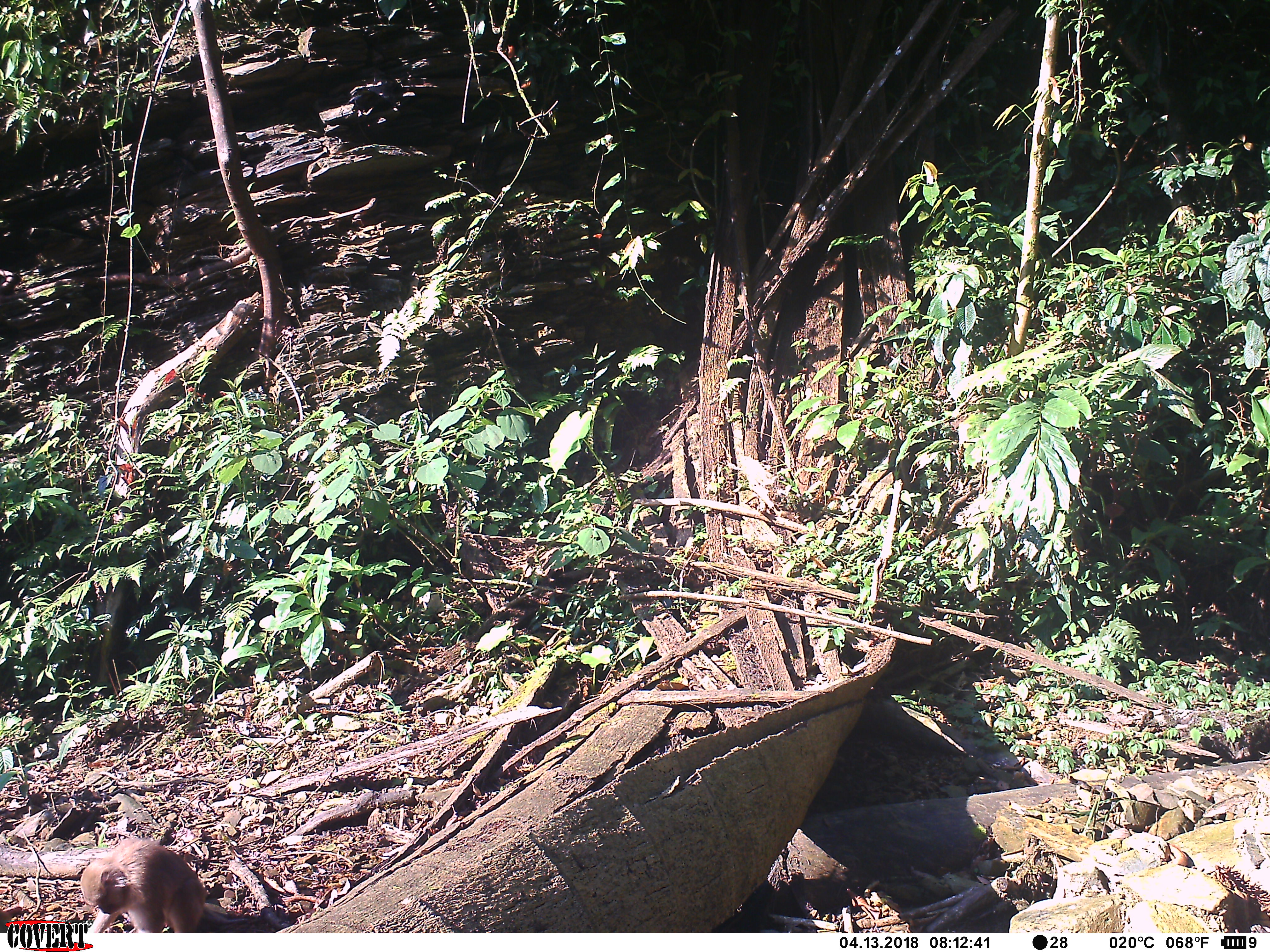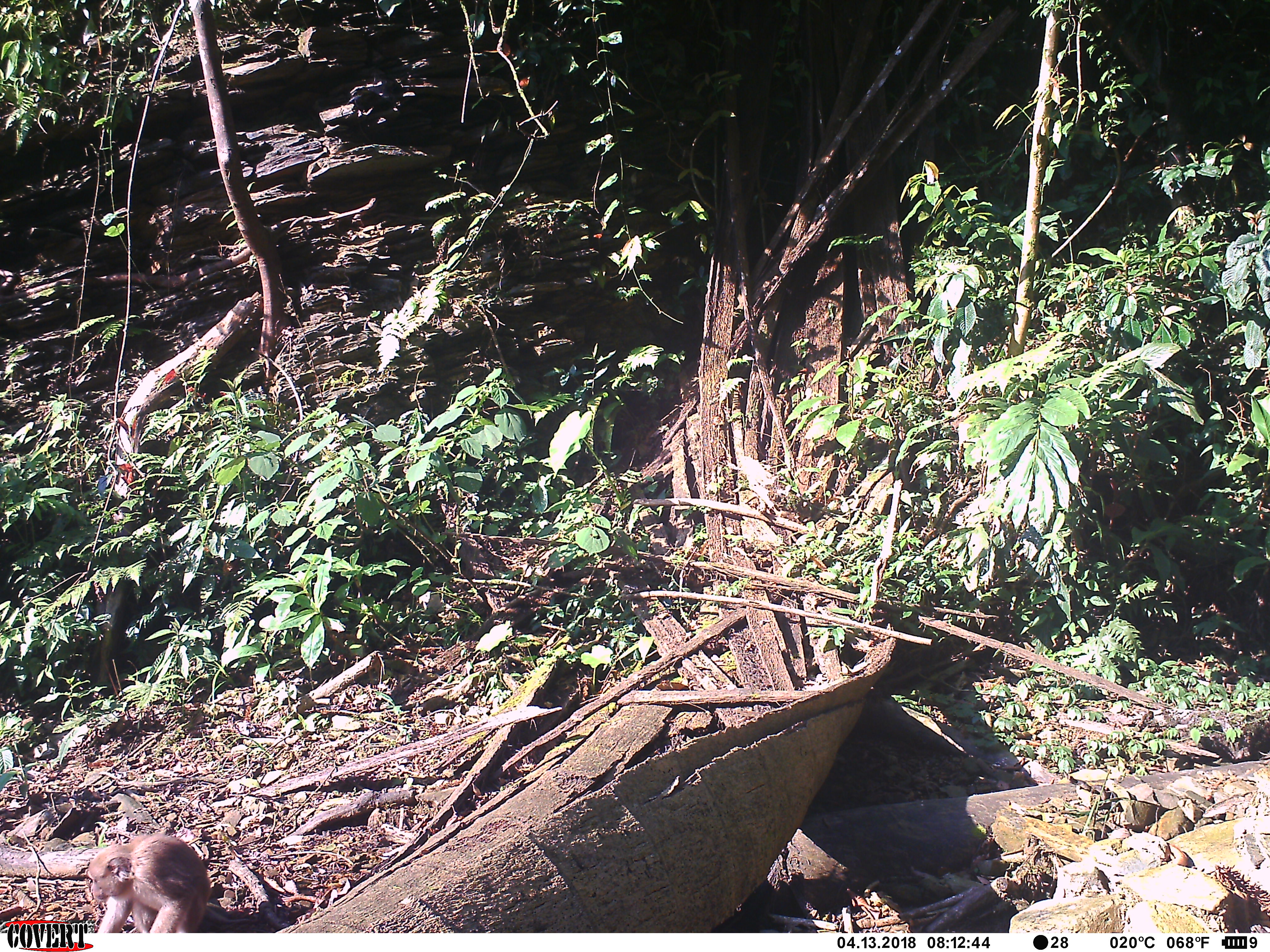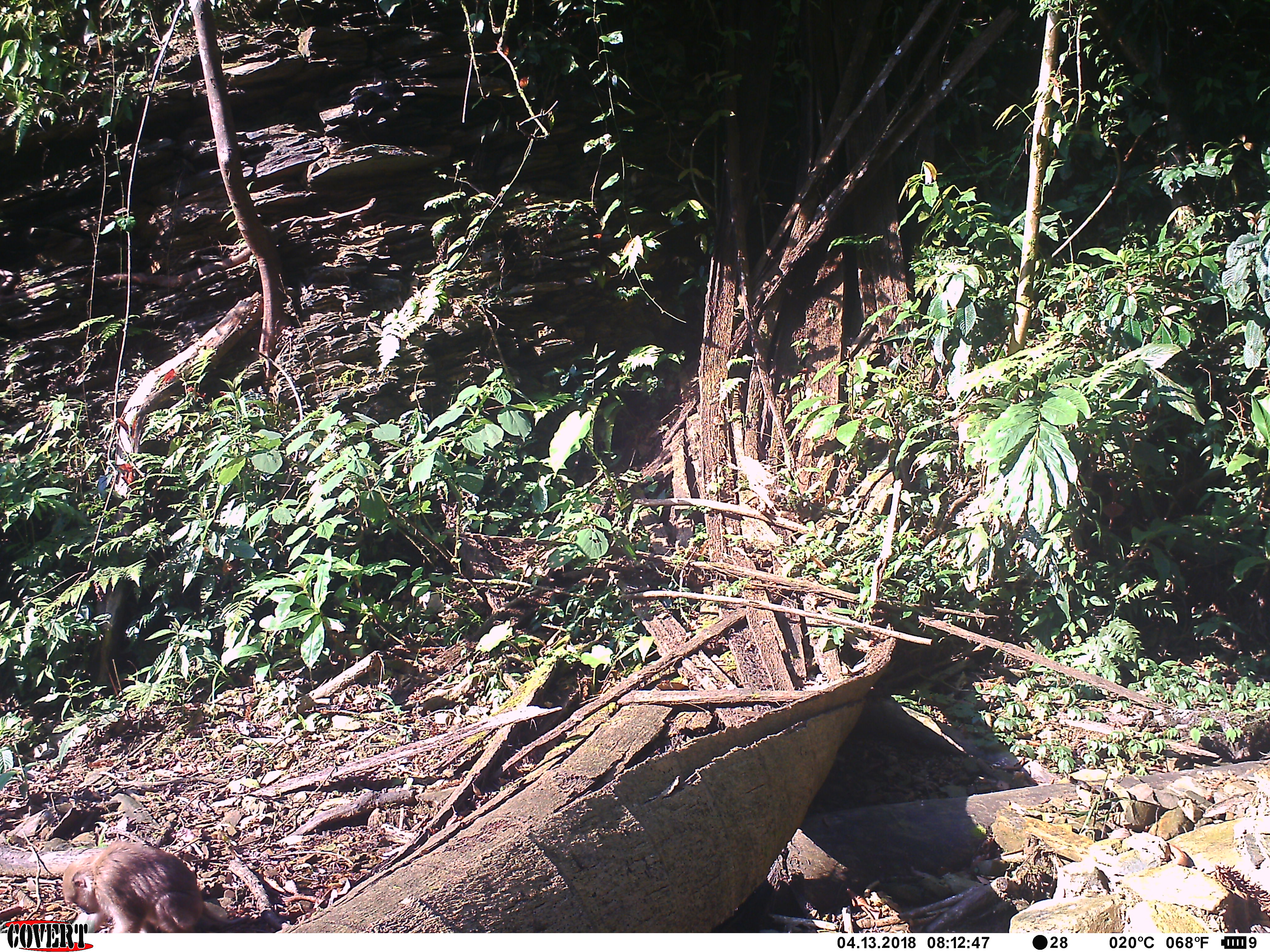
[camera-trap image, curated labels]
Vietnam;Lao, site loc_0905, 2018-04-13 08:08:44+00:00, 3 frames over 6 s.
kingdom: Animalia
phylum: Chordata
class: Mammalia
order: Primates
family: Cercopithecidae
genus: Macaca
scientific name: Macaca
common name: macaque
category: macaque not stump tailed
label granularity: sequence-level